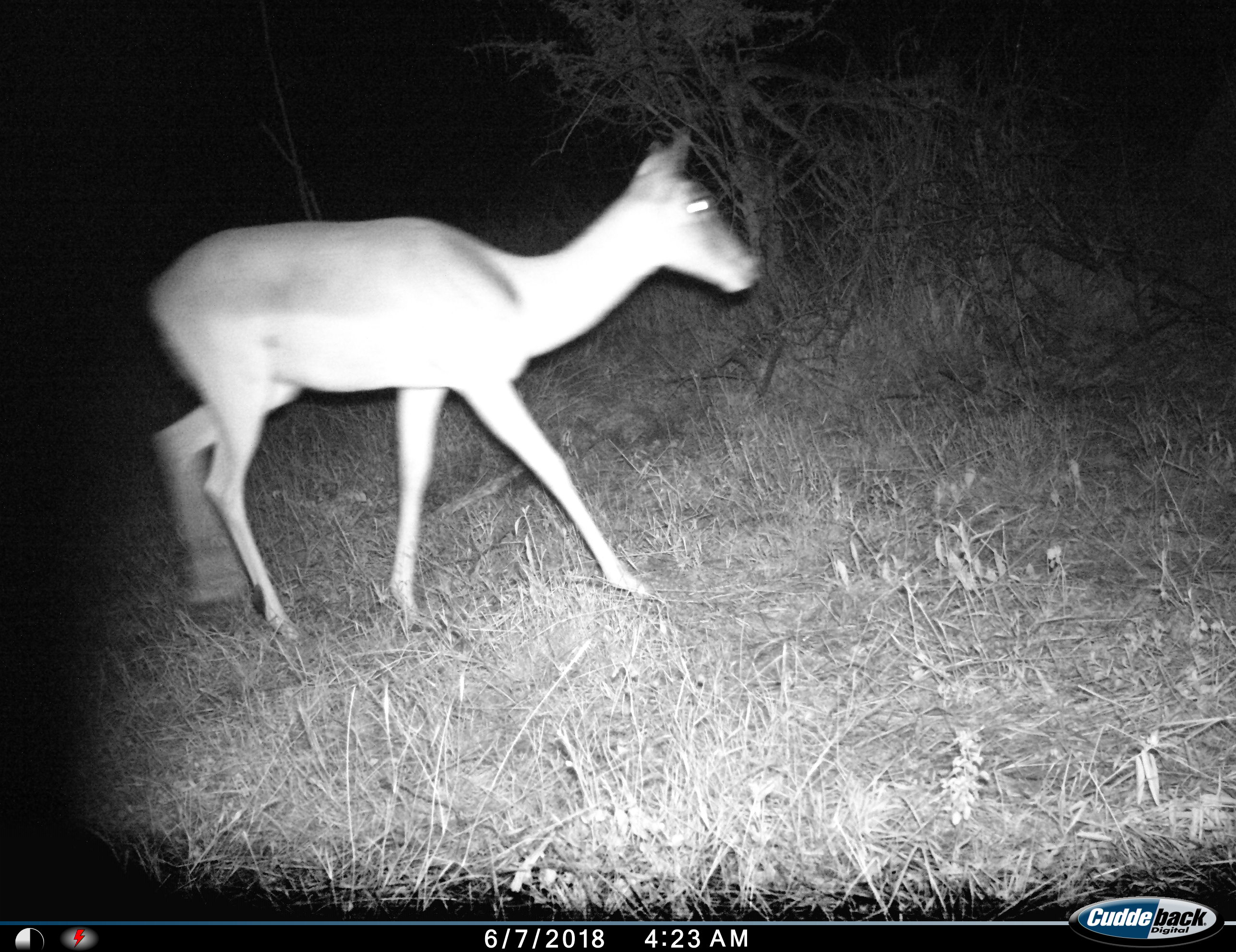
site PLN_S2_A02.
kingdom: Animalia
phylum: Chordata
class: Mammalia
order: Artiodactyla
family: Bovidae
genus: Aepyceros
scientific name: Aepyceros melampus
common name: impala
Impala (Aepyceros melampus), count 1. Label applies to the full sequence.